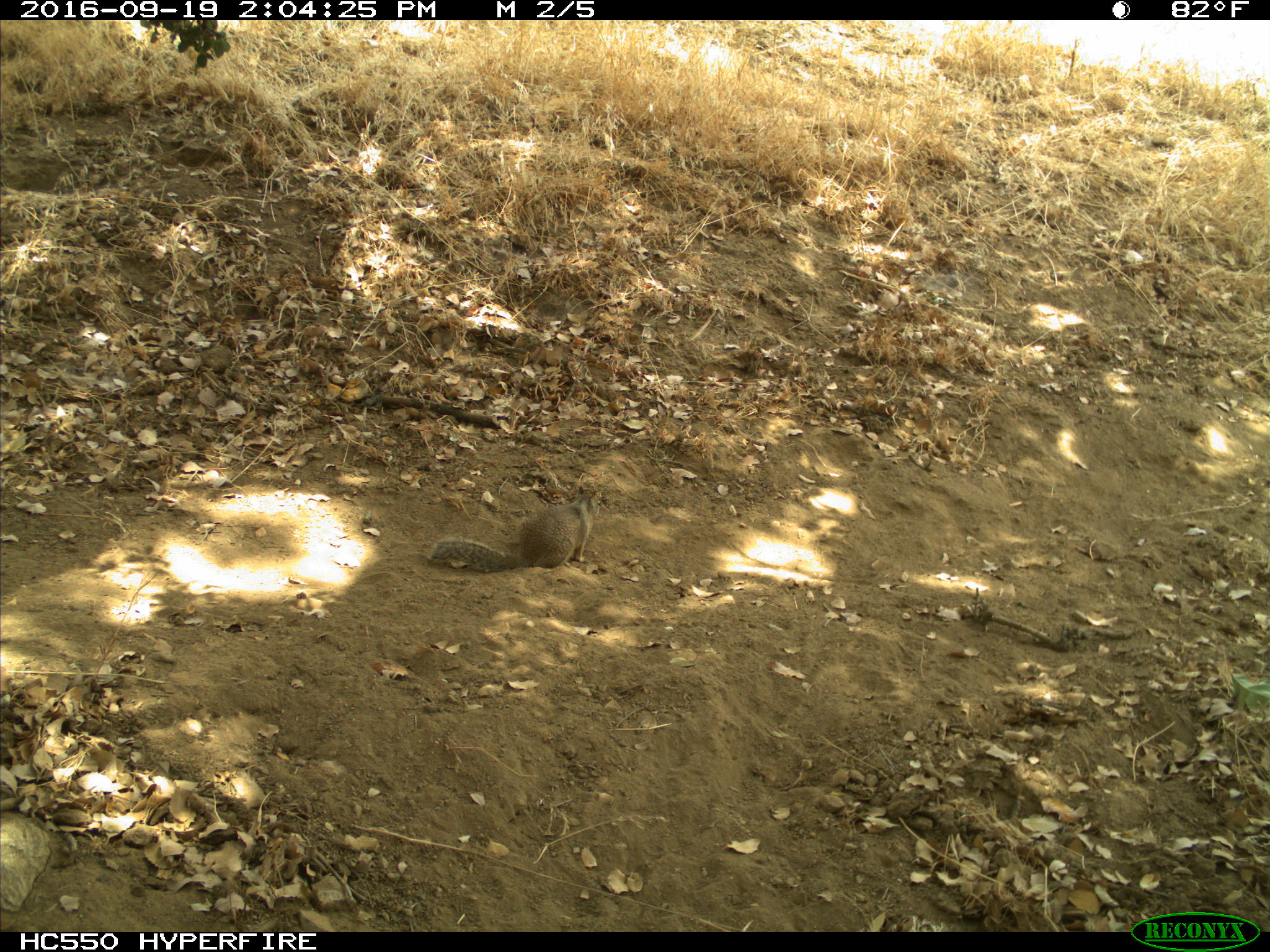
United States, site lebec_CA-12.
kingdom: Animalia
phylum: Chordata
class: Mammalia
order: Rodentia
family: Sciuridae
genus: Otospermophilus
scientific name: Otospermophilus beecheyi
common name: california ground squirrel